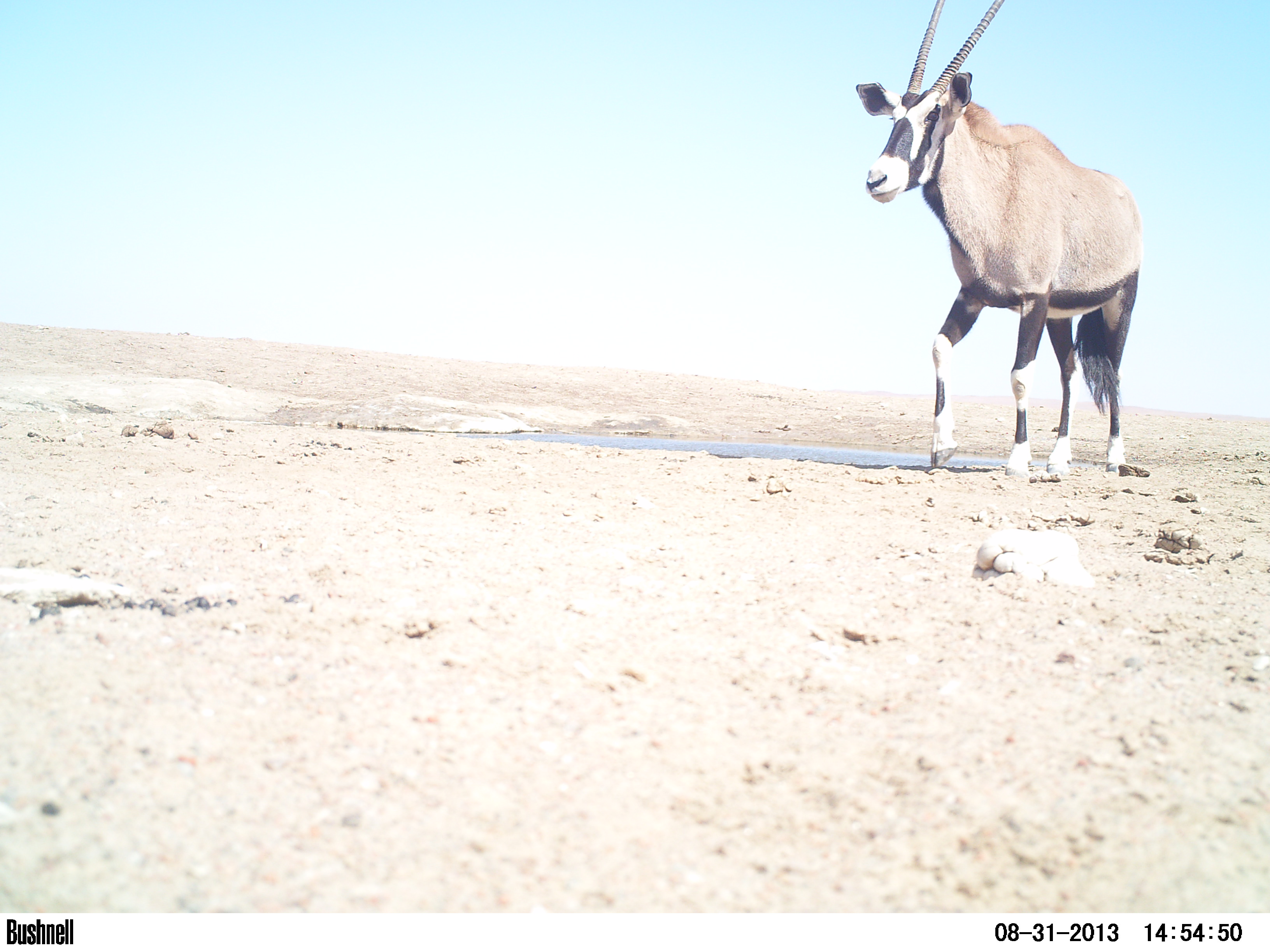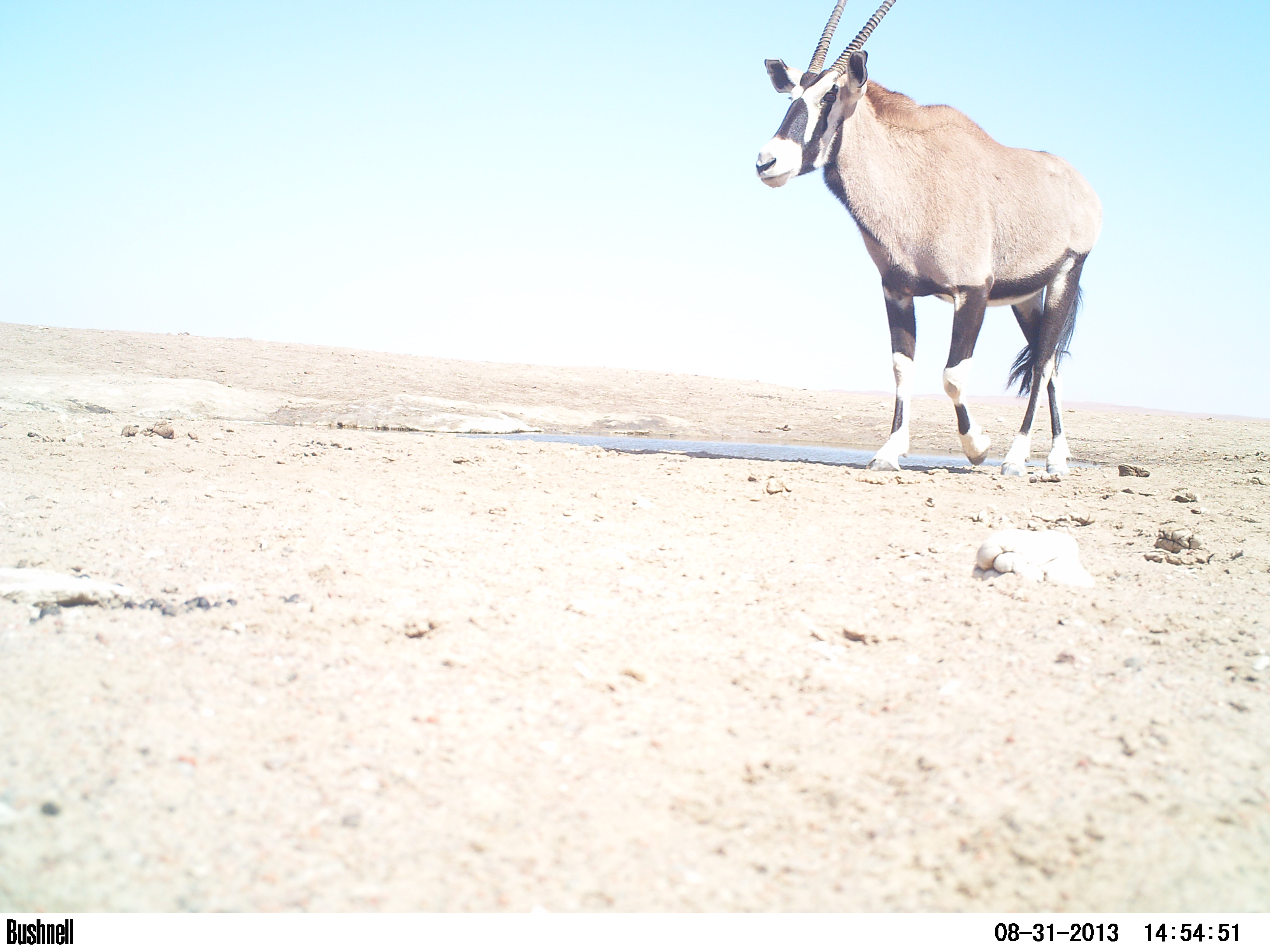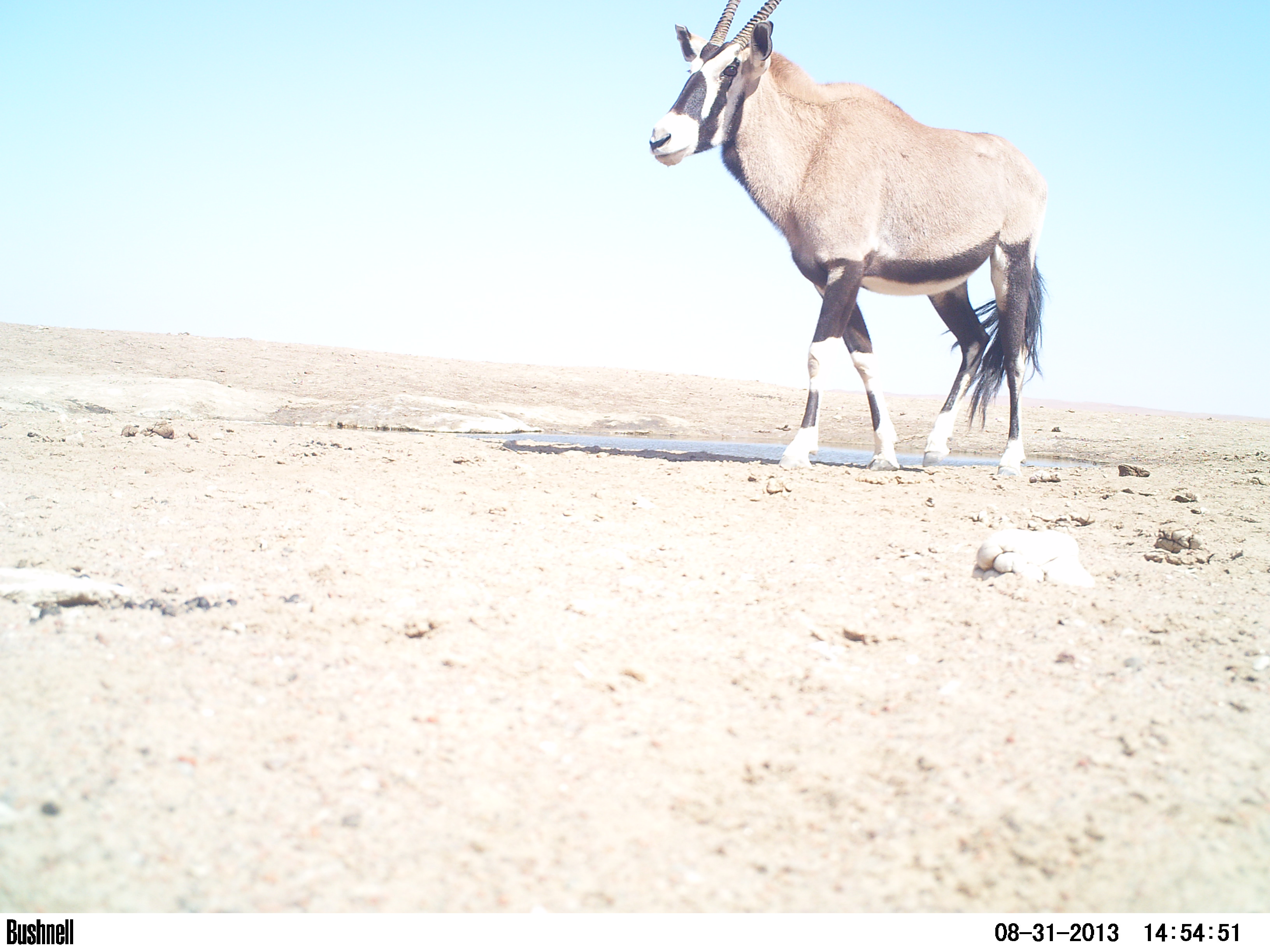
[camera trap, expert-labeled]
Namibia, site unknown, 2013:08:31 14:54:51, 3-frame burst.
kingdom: Animalia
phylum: Chordata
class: Mammalia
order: Artiodactyla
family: Bovidae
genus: Oryx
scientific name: Oryx gazella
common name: gemsbok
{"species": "Oryx gazella (gemsbok)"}